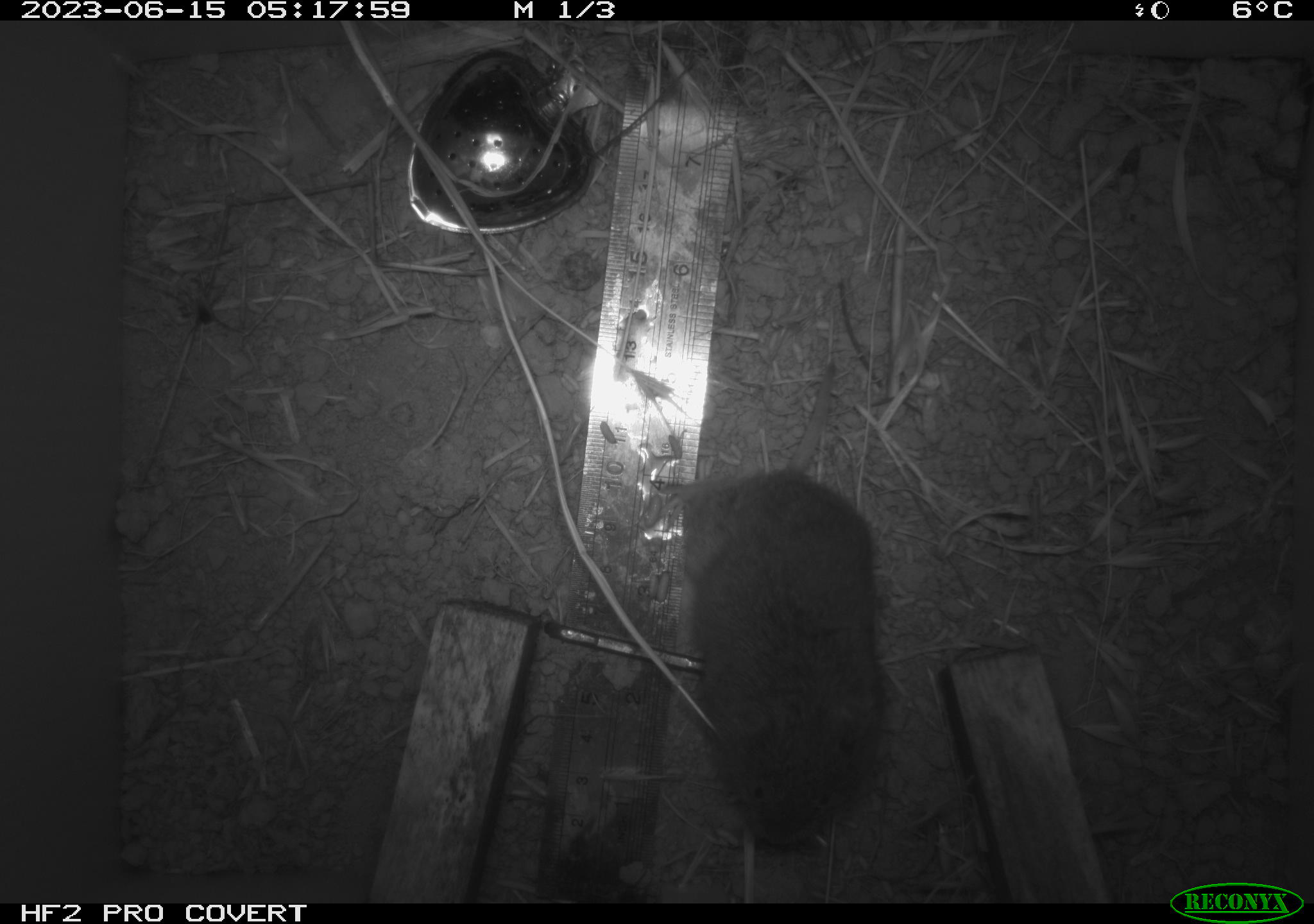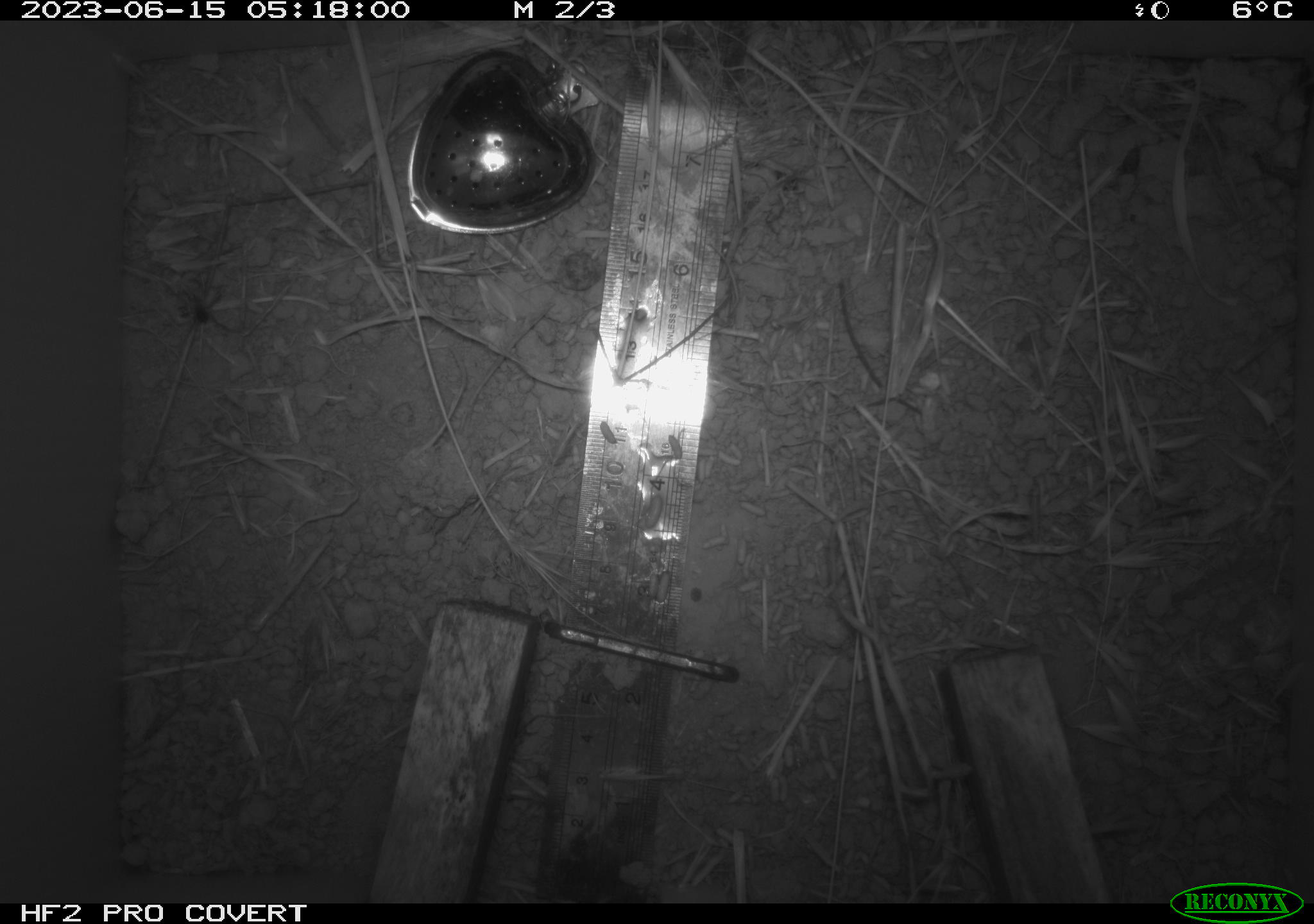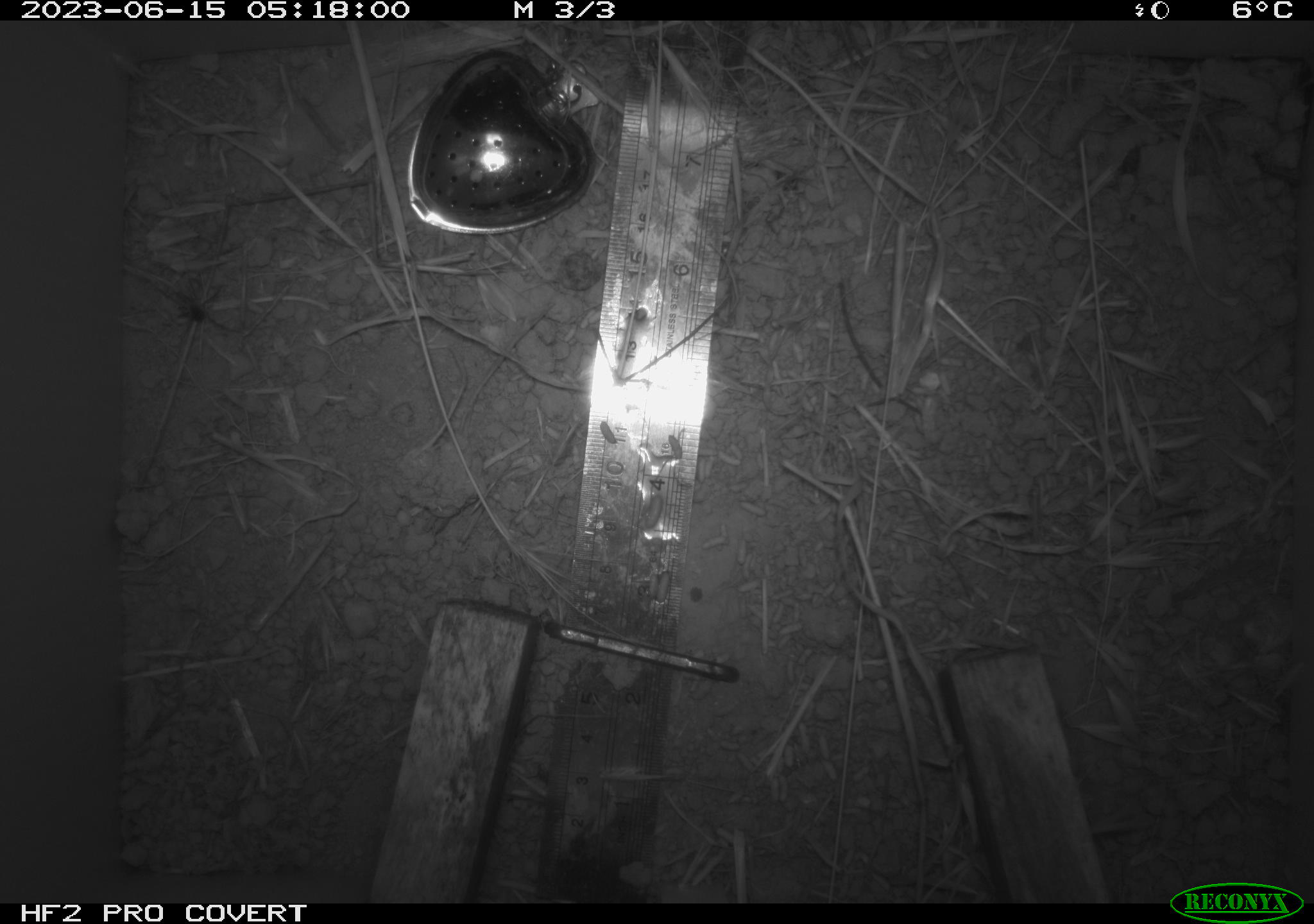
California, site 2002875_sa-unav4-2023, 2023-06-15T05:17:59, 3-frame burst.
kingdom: Animalia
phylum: Chordata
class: Mammalia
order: Rodentia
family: Cricetidae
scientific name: Arvicolinae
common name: voles, lemmings, and muskrats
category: arvicolinae subfamily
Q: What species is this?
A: Arvicolinae subfamily (voles, lemmings, and muskrats) (Arvicolinae).